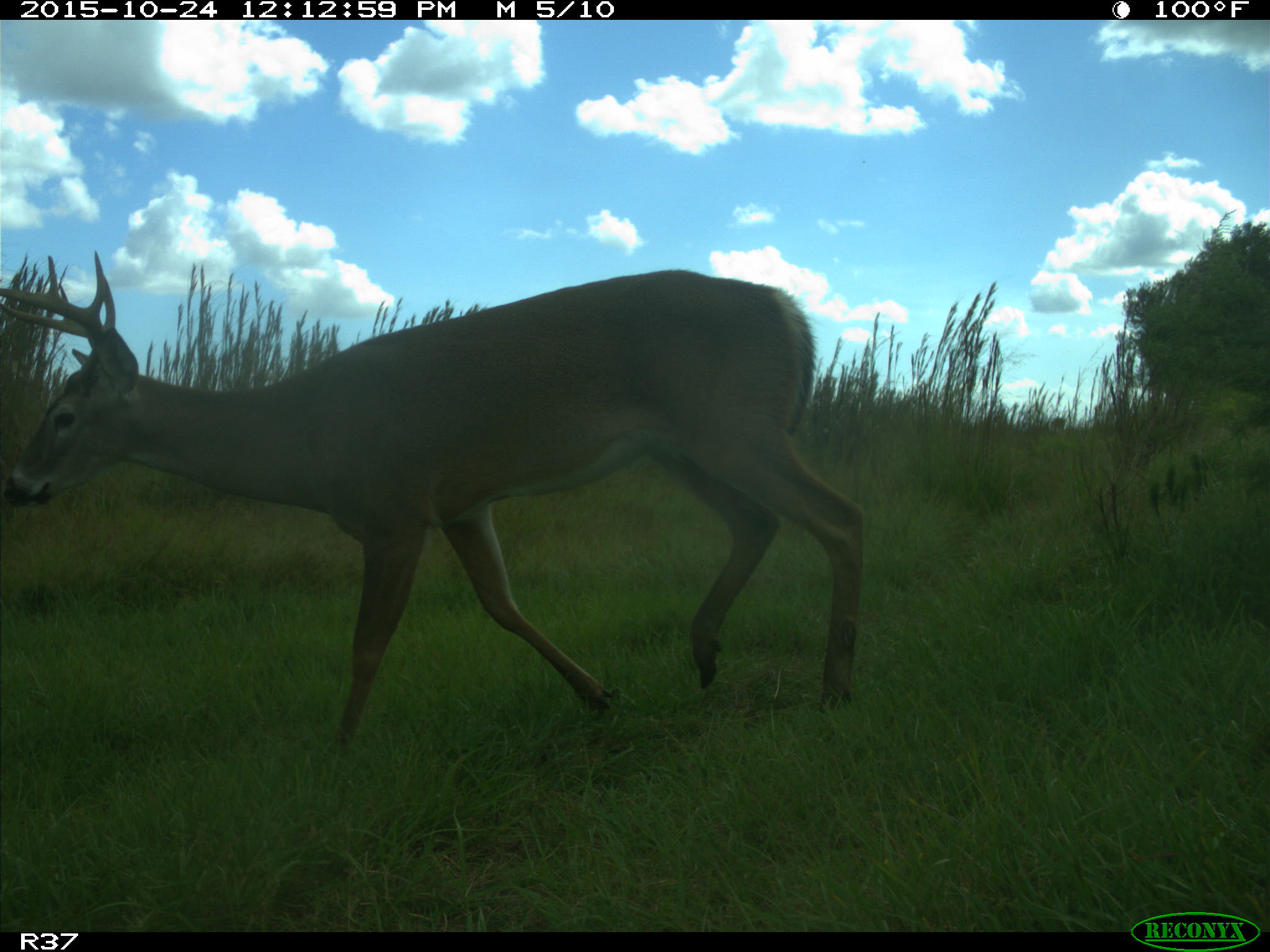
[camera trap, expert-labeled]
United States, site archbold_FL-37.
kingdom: Animalia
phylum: Chordata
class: Mammalia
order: Artiodactyla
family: Cervidae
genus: Odocoileus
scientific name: Odocoileus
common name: deer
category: unidentified deer